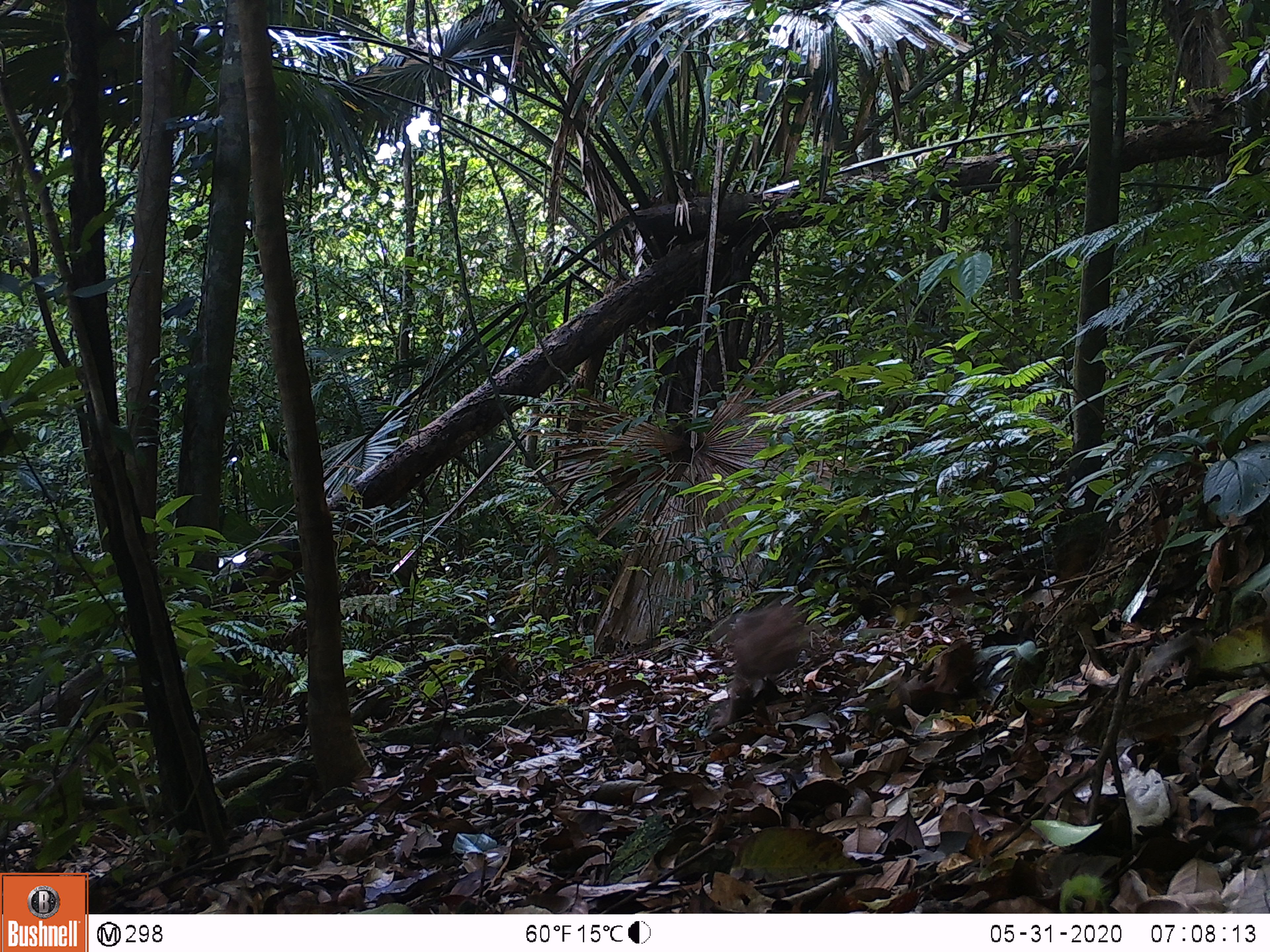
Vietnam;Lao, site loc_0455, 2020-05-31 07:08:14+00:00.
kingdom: Animalia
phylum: Chordata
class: Mammalia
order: Primates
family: Cercopithecidae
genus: Macaca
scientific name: Macaca arctoides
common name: stump-tailed macaque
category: stump tailed macaque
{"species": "stump tailed macaque (stump-tailed macaque) (Macaca arctoides)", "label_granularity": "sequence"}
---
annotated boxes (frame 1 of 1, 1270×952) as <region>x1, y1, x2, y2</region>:
stump tailed macaque: <region>721, 604, 810, 723</region>